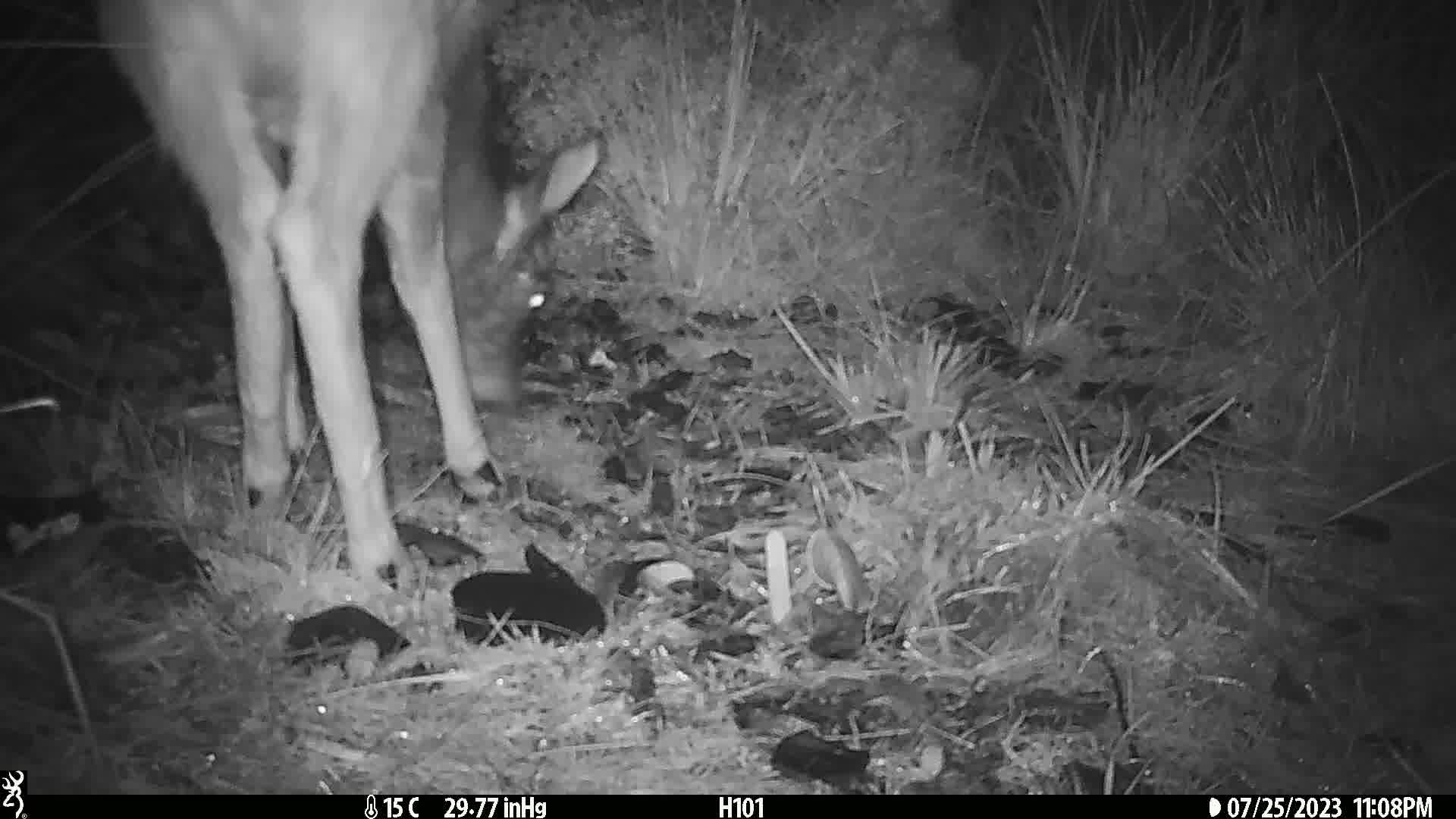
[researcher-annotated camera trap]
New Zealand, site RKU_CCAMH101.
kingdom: Animalia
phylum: Chordata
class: Mammalia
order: Artiodactyla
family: Cervidae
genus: Odocoileus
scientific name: Odocoileus virginianus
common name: white-tailed deer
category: white tailed deer